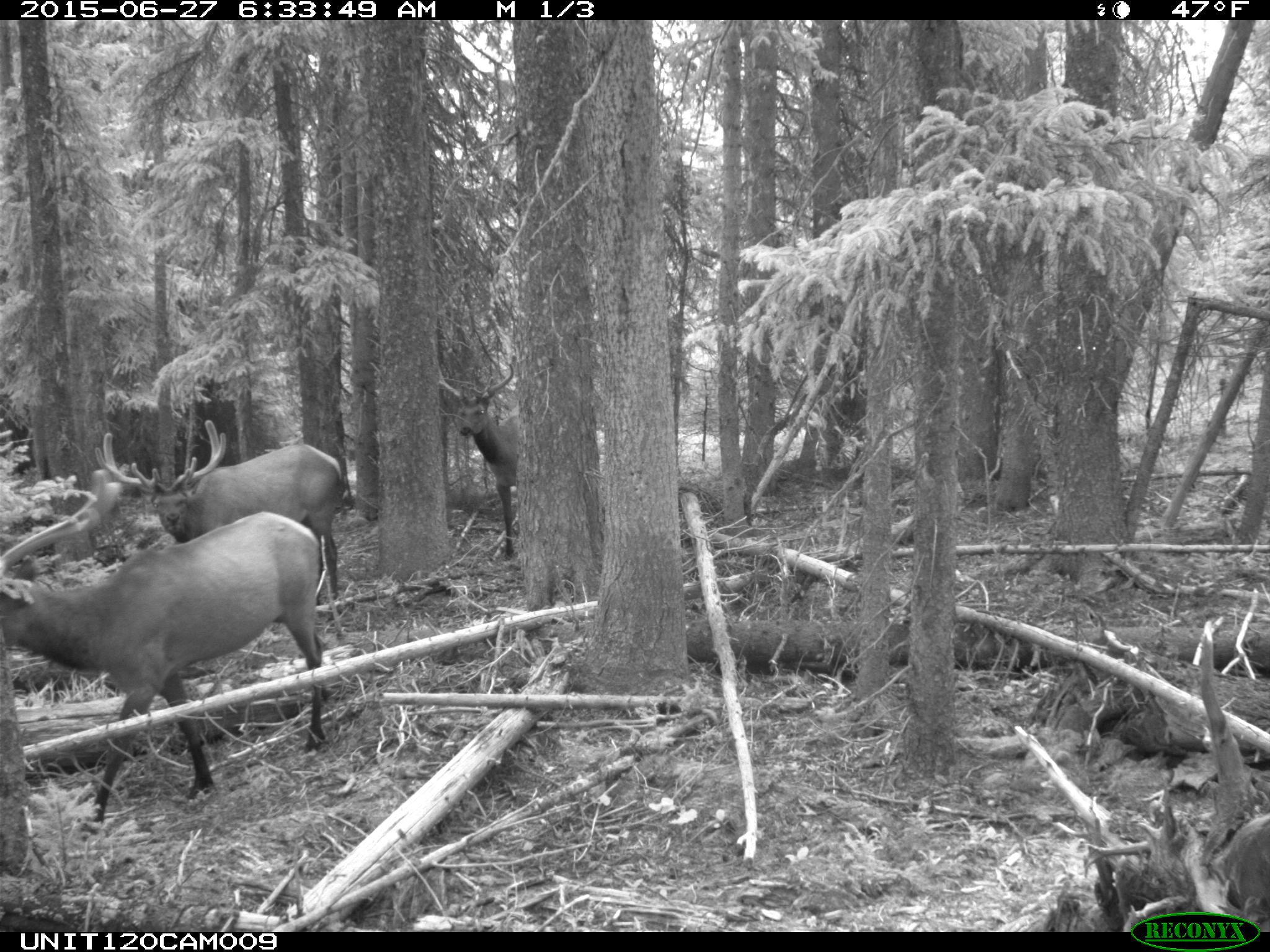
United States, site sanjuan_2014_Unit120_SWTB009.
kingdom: Animalia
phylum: Chordata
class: Mammalia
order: Artiodactyla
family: Cervidae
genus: Cervus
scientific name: Cervus elaphus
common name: red deer